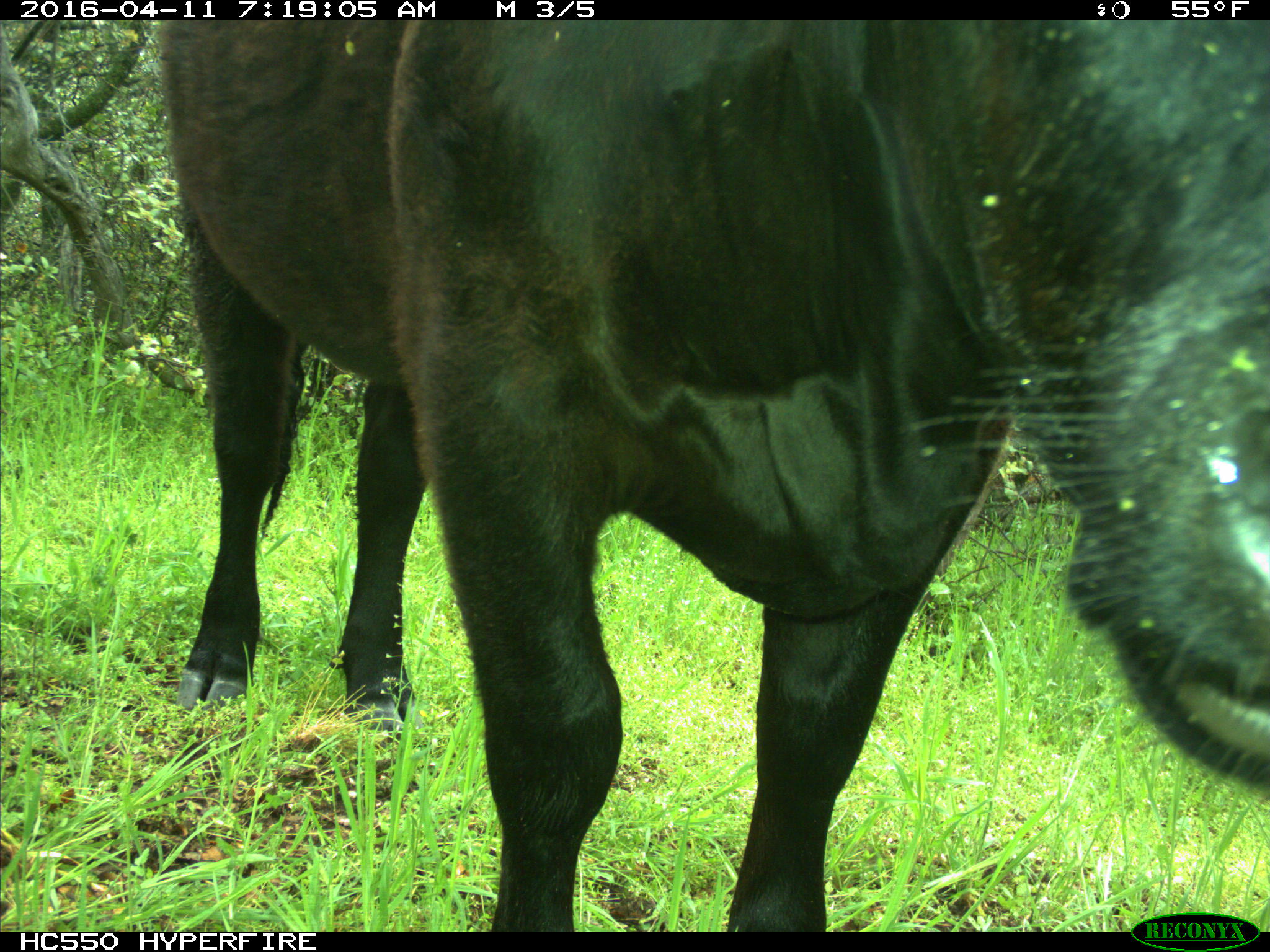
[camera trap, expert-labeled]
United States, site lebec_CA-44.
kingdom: Animalia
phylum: Chordata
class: Mammalia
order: Artiodactyla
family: Bovidae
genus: Bos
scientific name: Bos taurus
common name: domestic cow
Bos taurus (domestic cow).